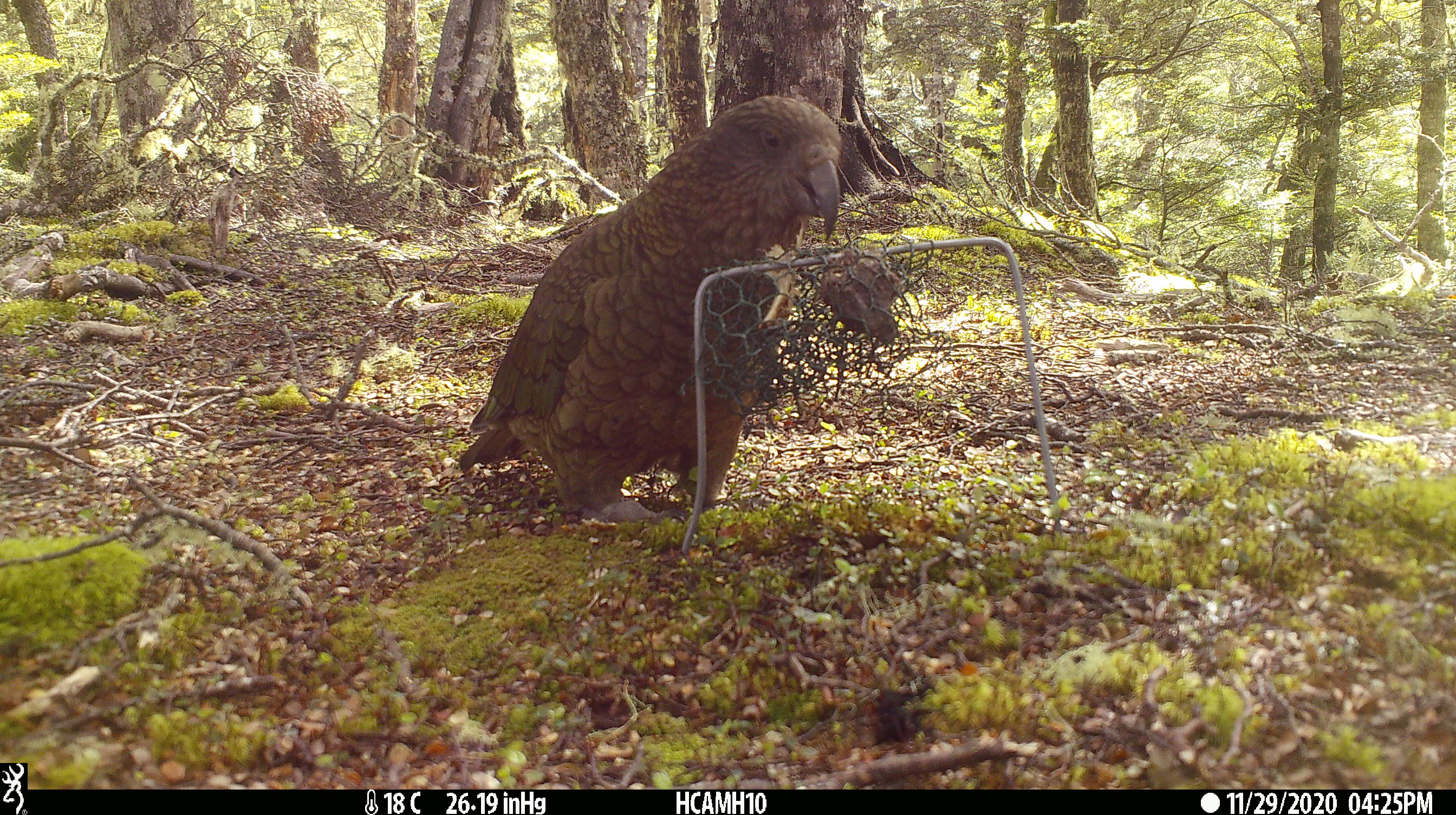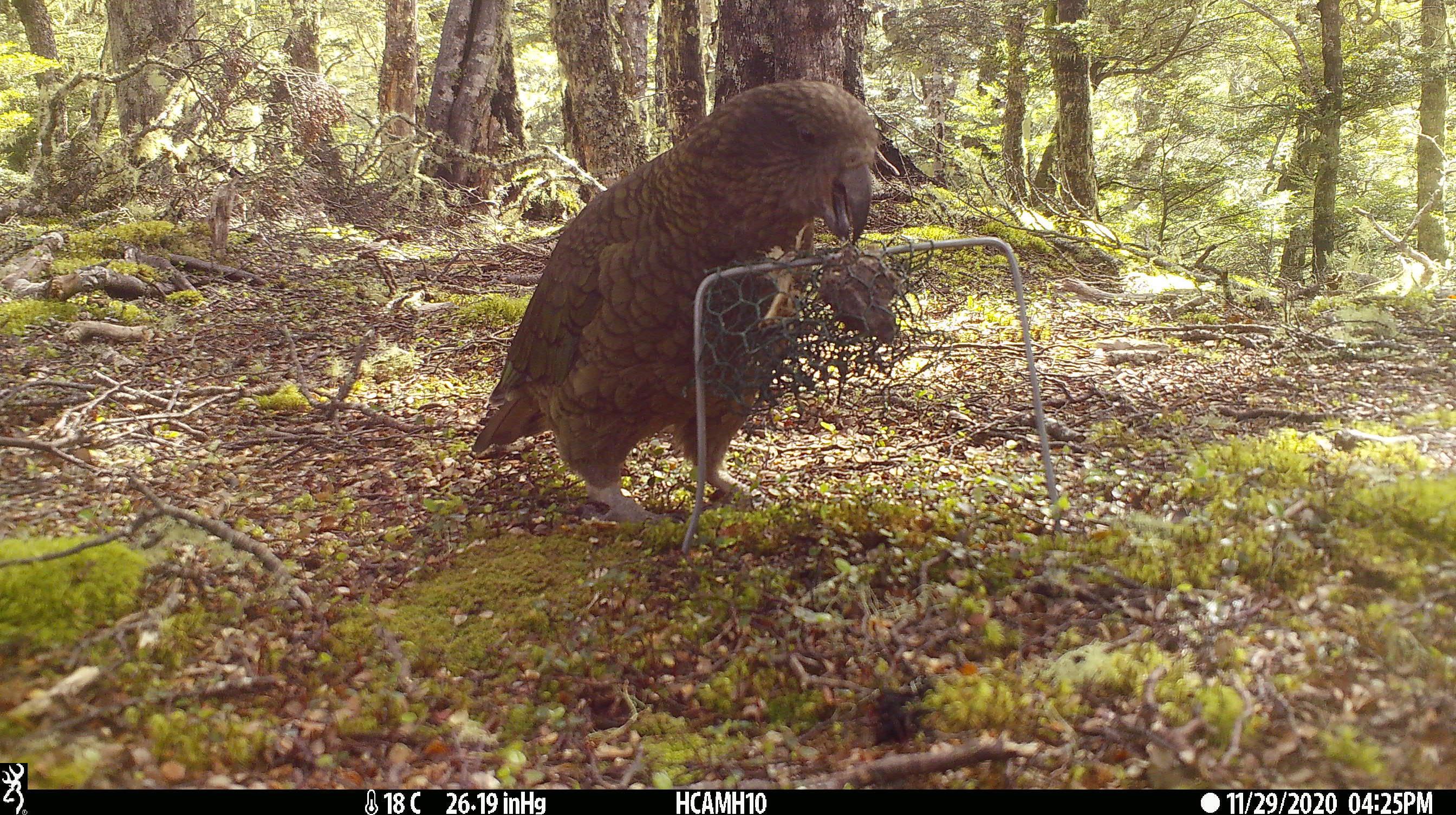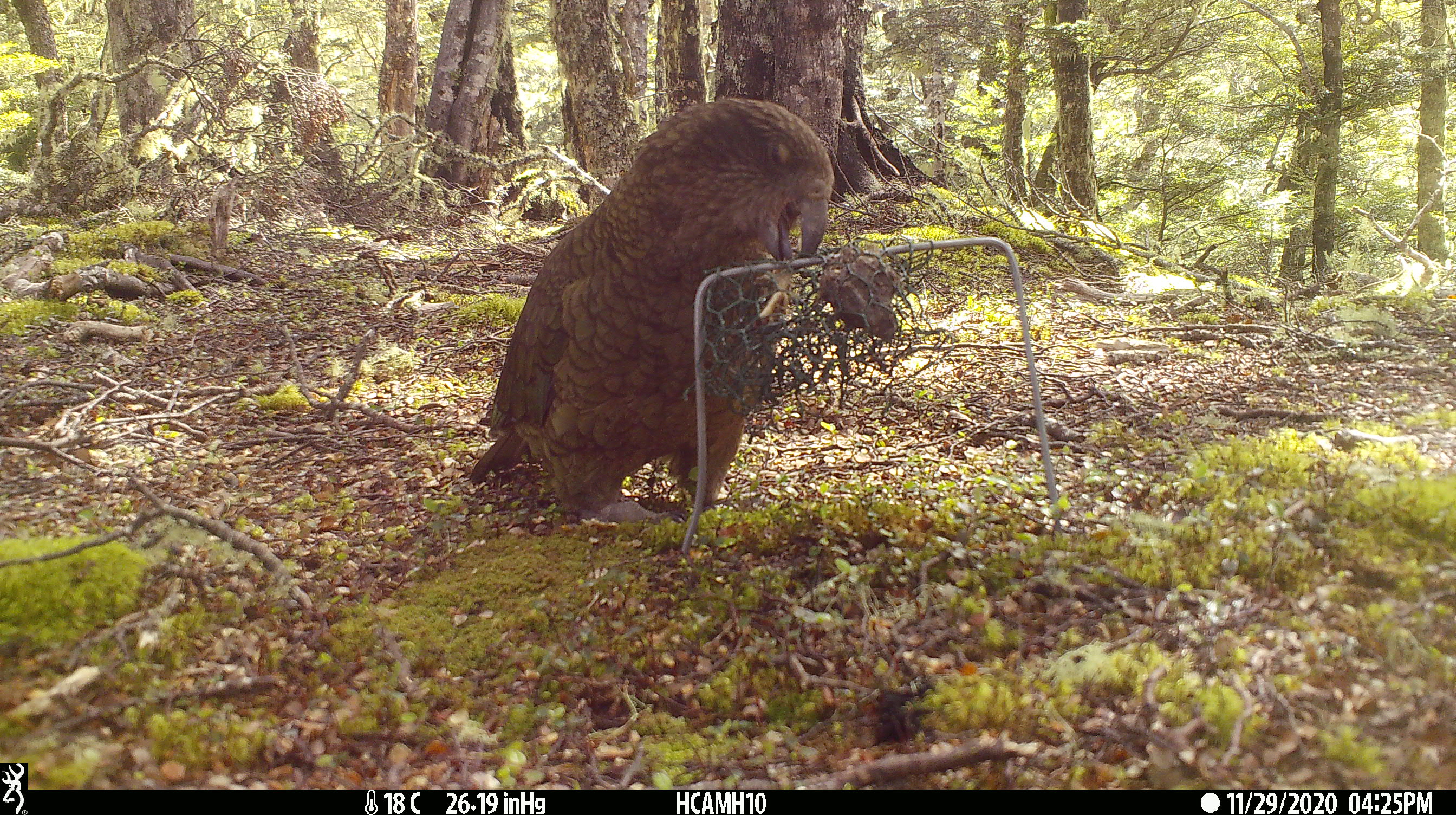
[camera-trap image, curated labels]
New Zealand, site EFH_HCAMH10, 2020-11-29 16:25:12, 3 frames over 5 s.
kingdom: Animalia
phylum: Chordata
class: Aves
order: Psittaciformes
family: Strigopidae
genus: Nestor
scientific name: Nestor notabilis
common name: kea